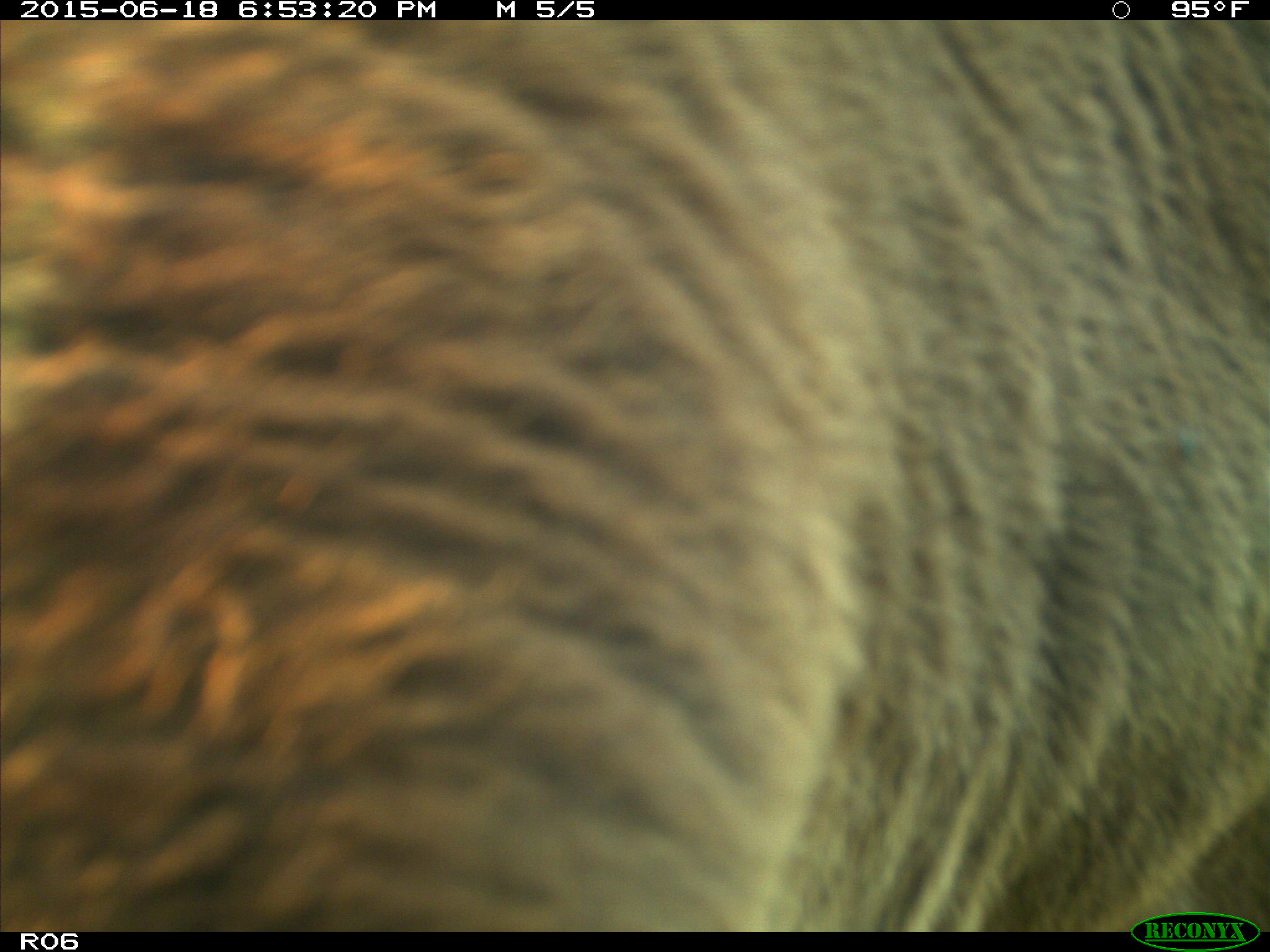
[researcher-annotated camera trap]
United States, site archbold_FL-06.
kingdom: Animalia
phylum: Chordata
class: Mammalia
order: Artiodactyla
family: Bovidae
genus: Bos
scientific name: Bos taurus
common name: domestic cow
Bos taurus (domestic cow).